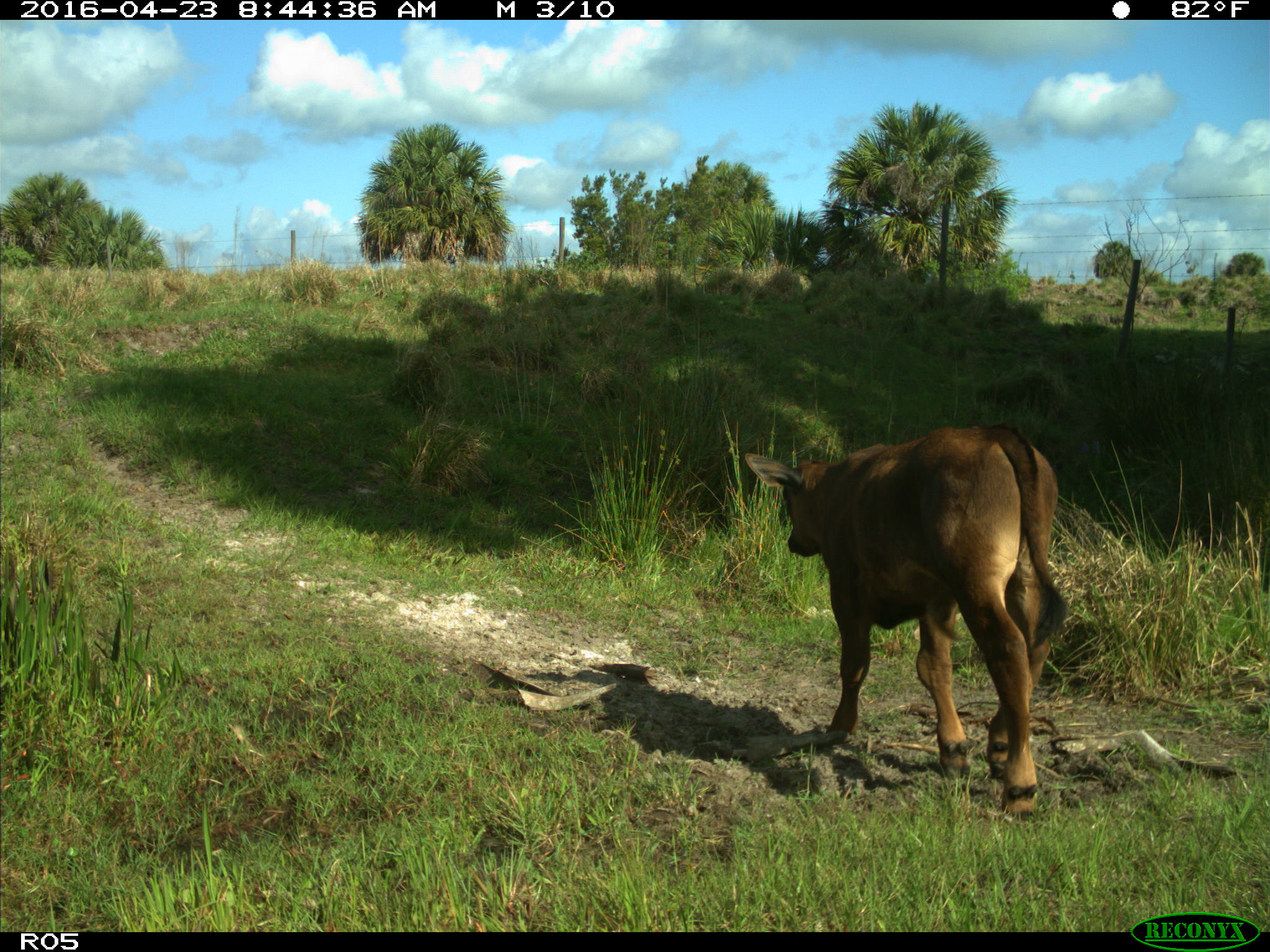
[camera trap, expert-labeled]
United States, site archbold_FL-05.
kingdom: Animalia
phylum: Chordata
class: Mammalia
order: Artiodactyla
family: Bovidae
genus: Bos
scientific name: Bos taurus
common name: domestic cow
Bos taurus (domestic cow).